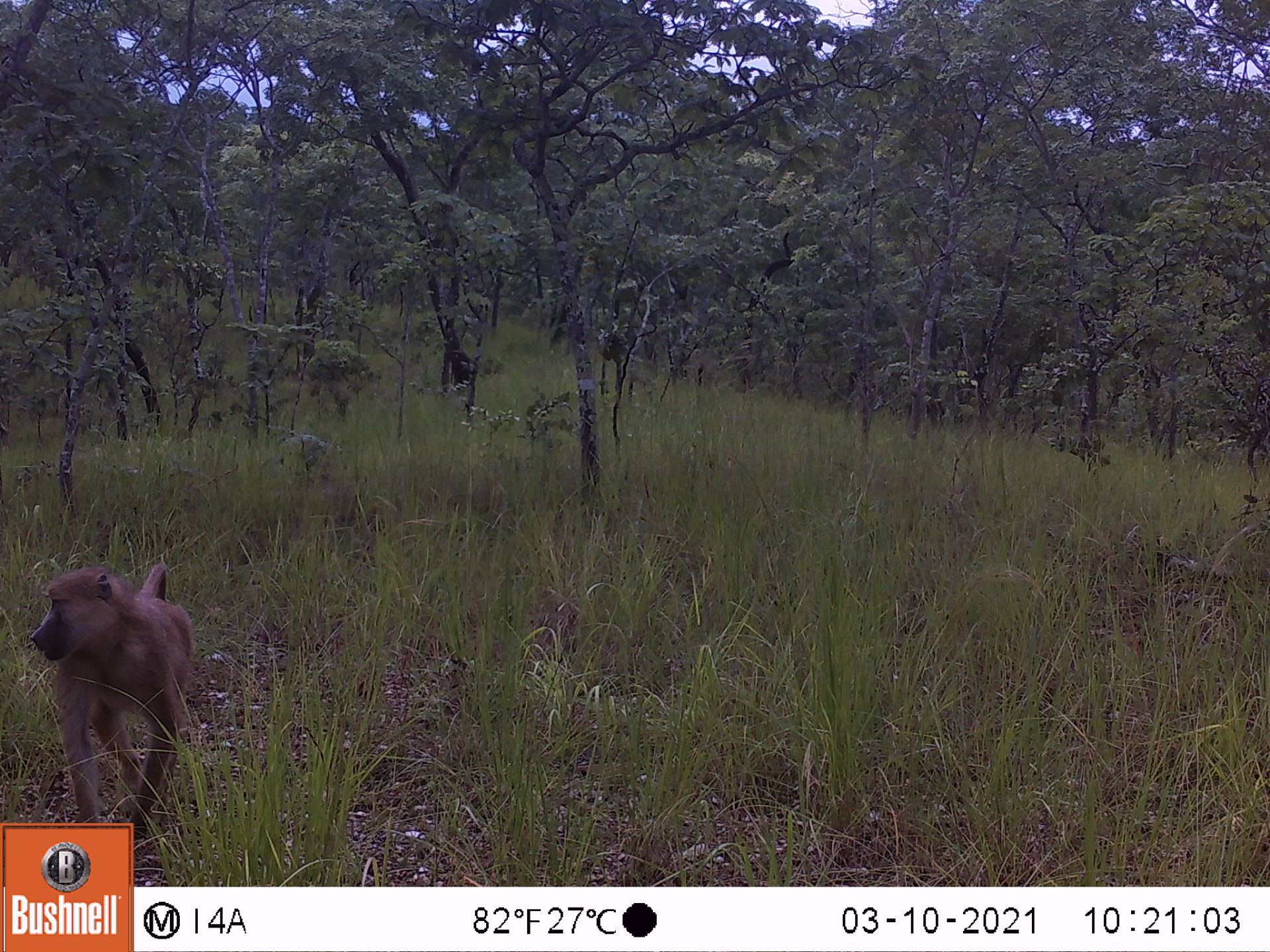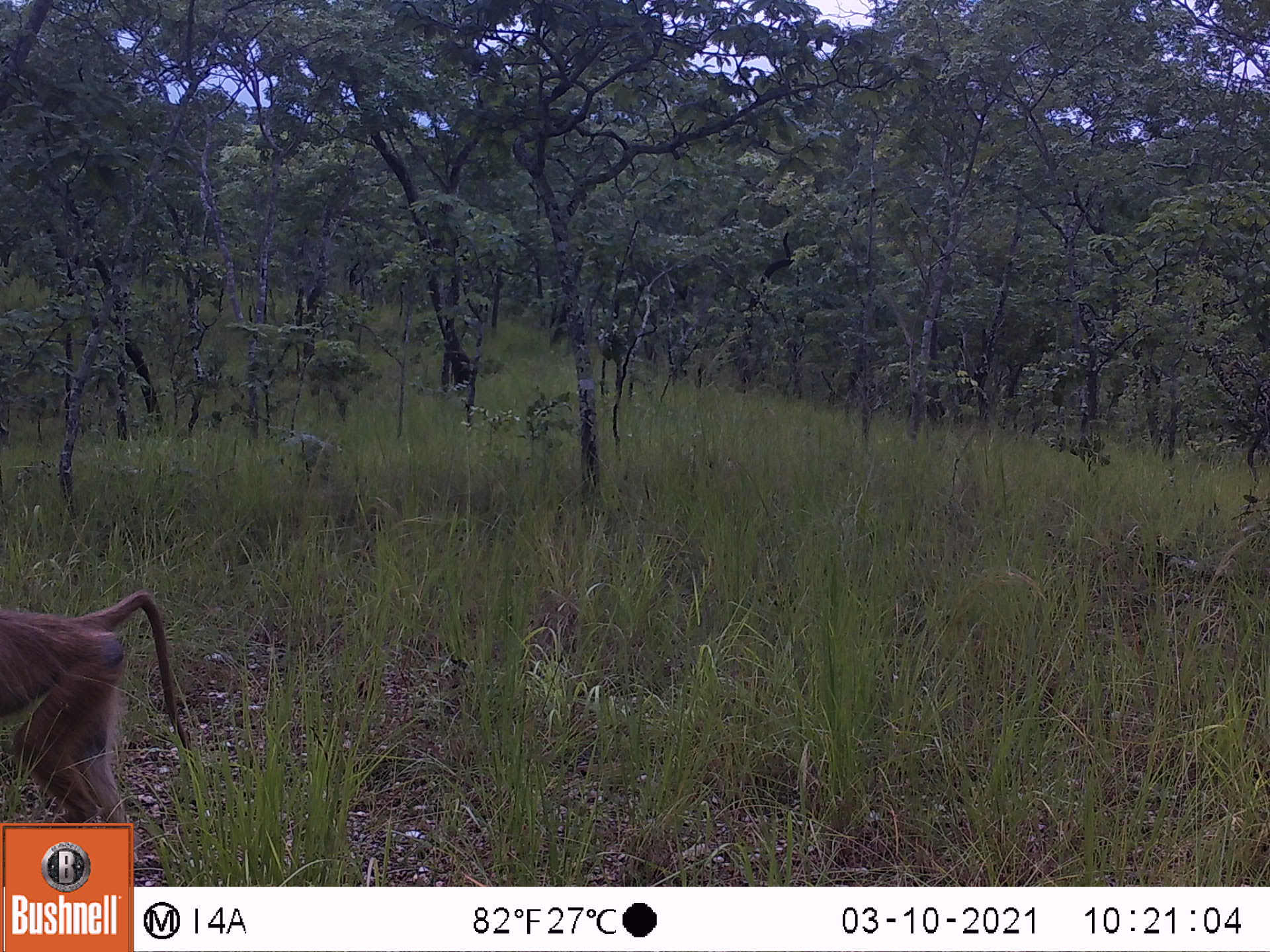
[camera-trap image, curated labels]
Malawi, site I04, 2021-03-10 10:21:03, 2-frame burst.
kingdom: Animalia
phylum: Chordata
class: Mammalia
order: Primates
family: Cercopithecidae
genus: Papio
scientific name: Papio cynocephalus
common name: yellow baboon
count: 1